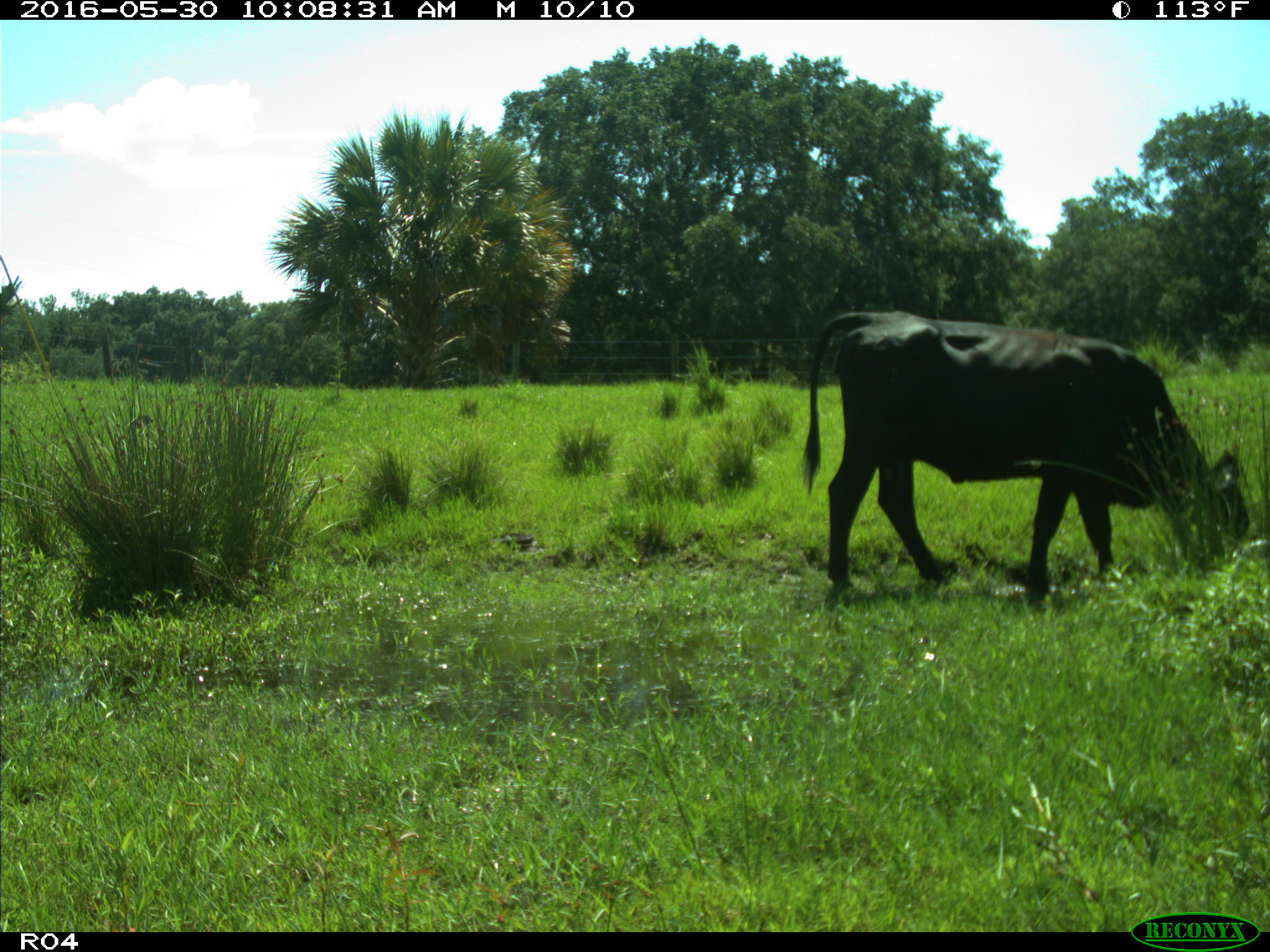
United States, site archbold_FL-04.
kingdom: Animalia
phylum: Chordata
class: Mammalia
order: Artiodactyla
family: Bovidae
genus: Bos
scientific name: Bos taurus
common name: domestic cow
Bos taurus (domestic cow).